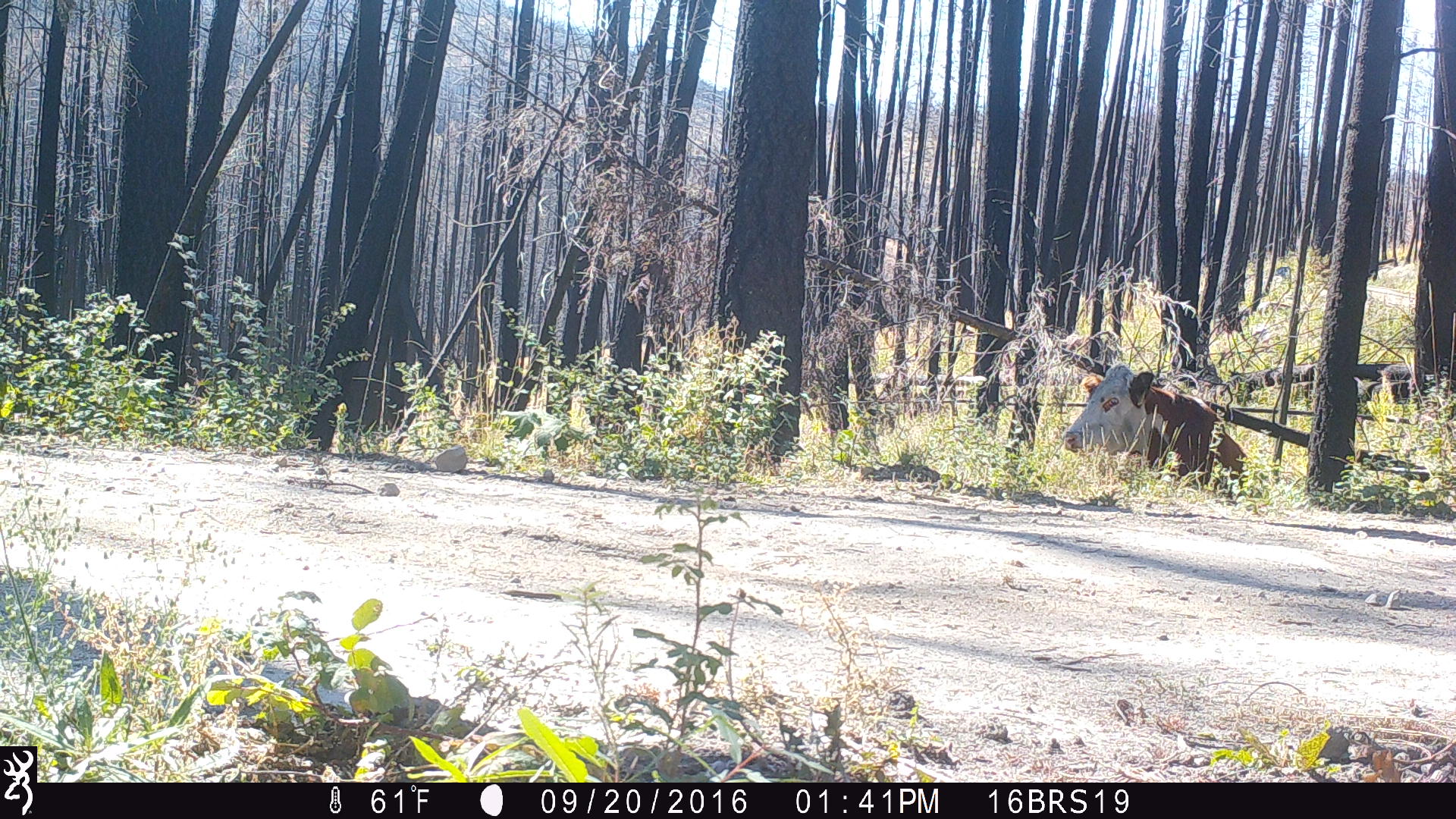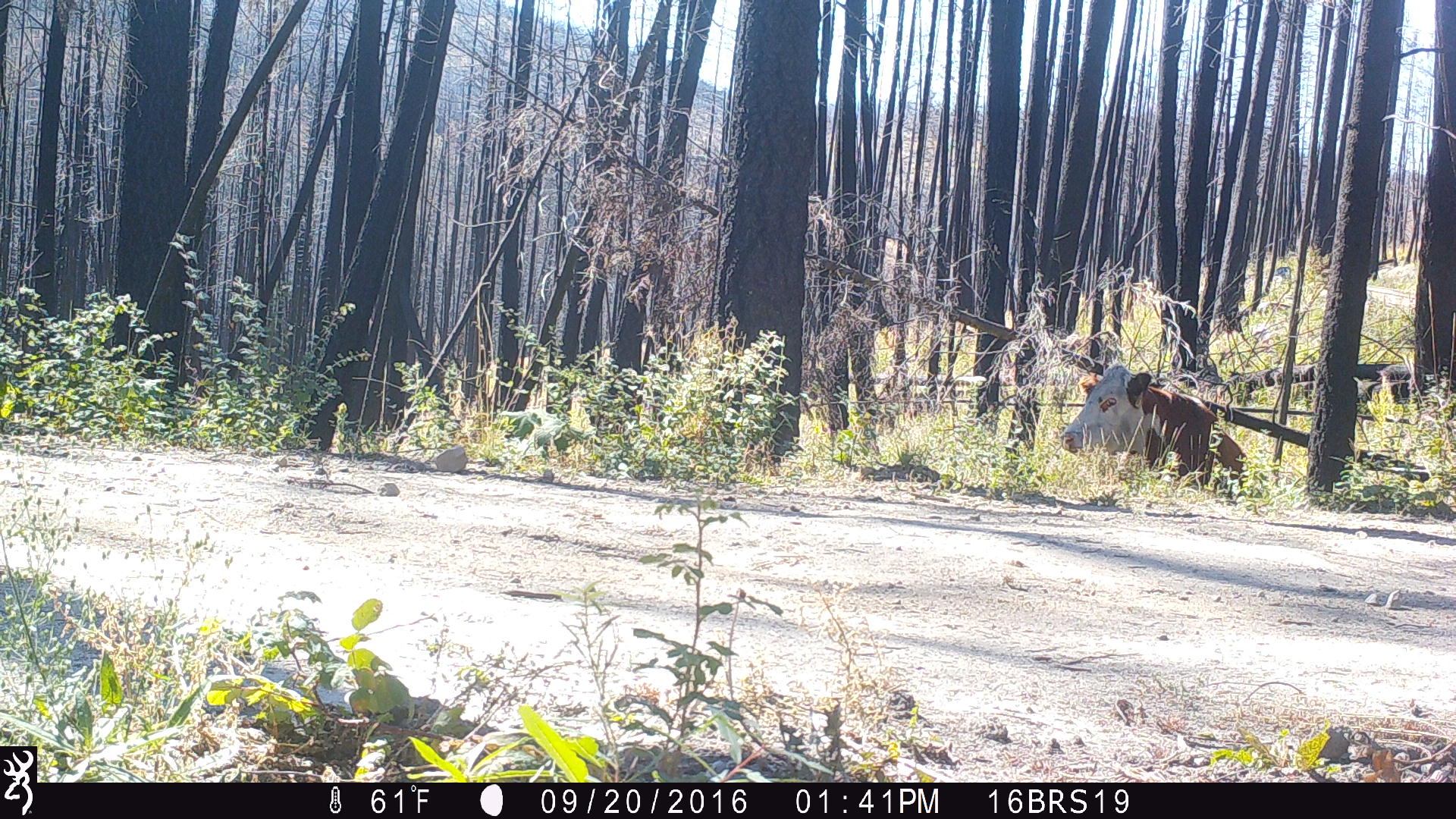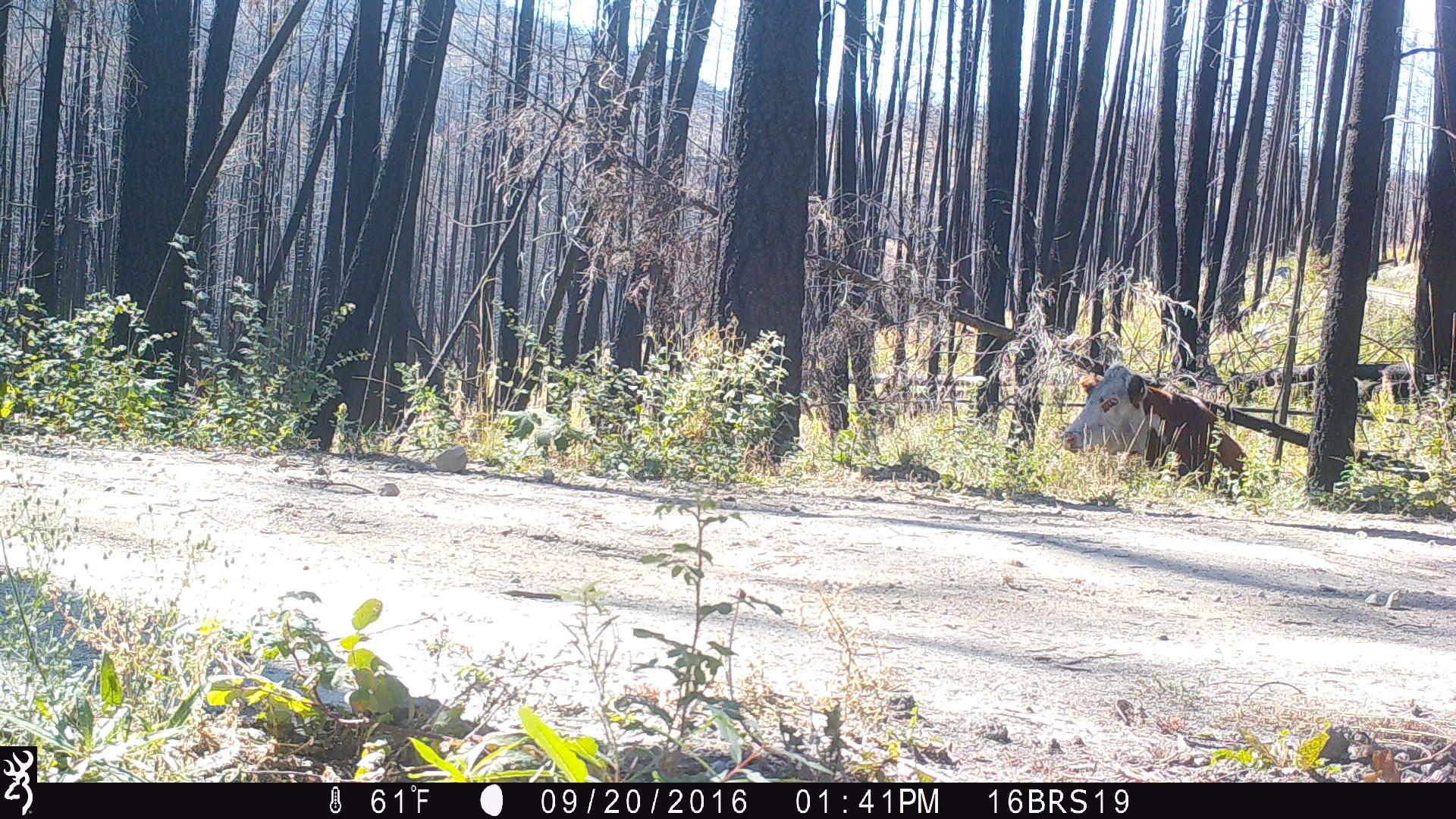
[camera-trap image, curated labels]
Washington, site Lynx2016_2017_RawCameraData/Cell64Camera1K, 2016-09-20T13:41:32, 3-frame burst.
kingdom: Animalia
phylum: Chordata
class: Mammalia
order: Artiodactyla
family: Bovidae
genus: Bos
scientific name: Bos taurus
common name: domestic cattle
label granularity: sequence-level